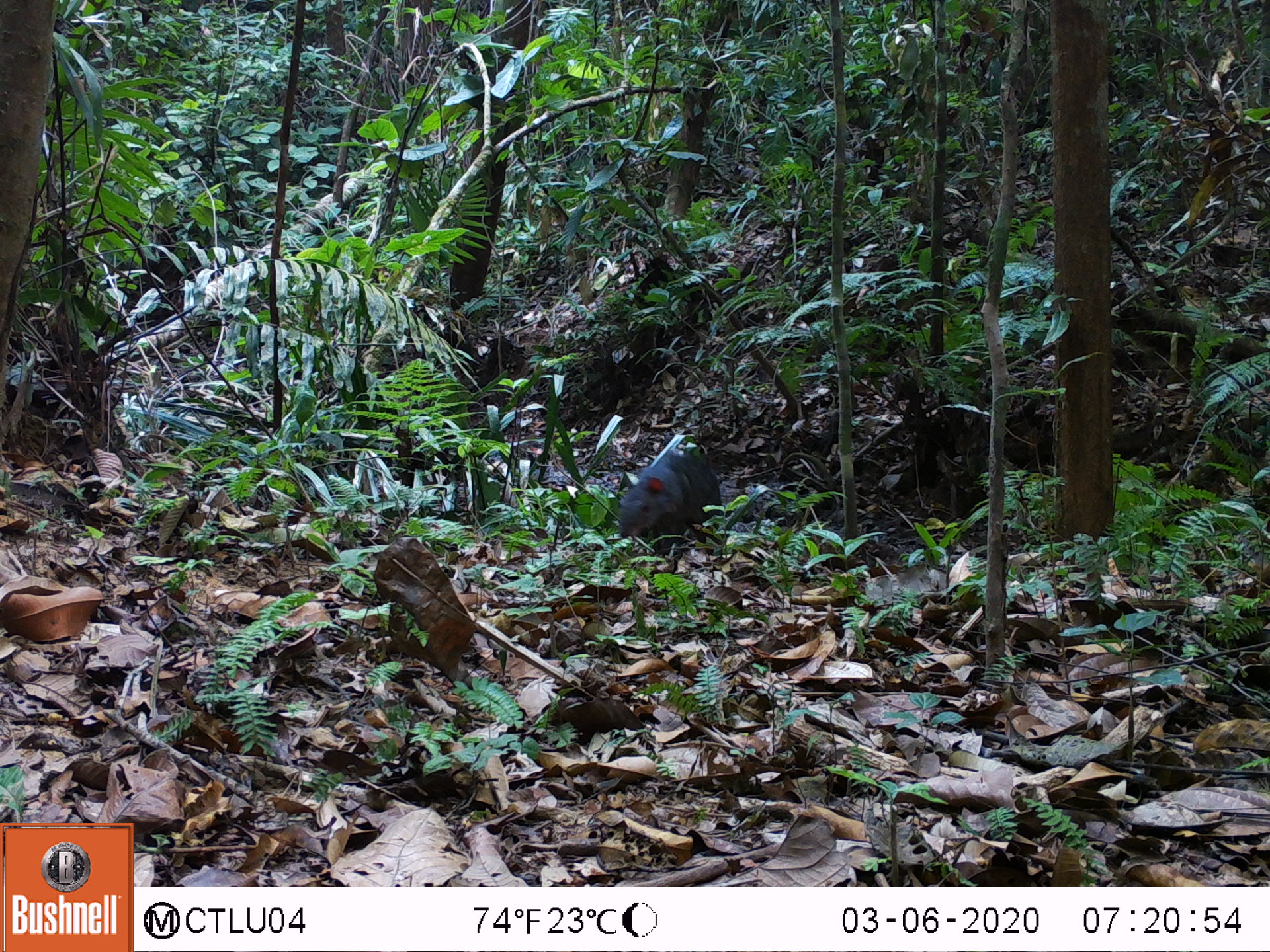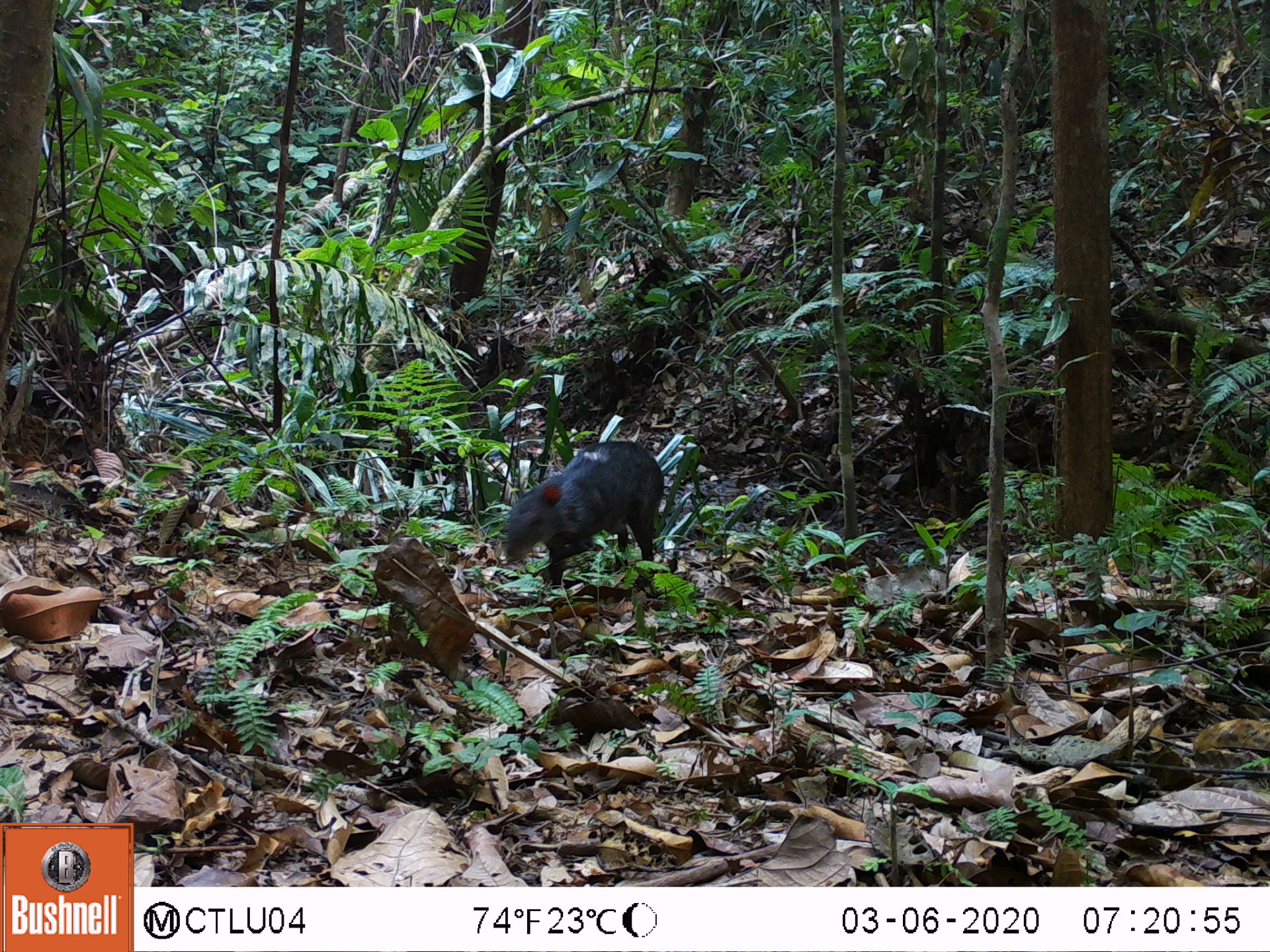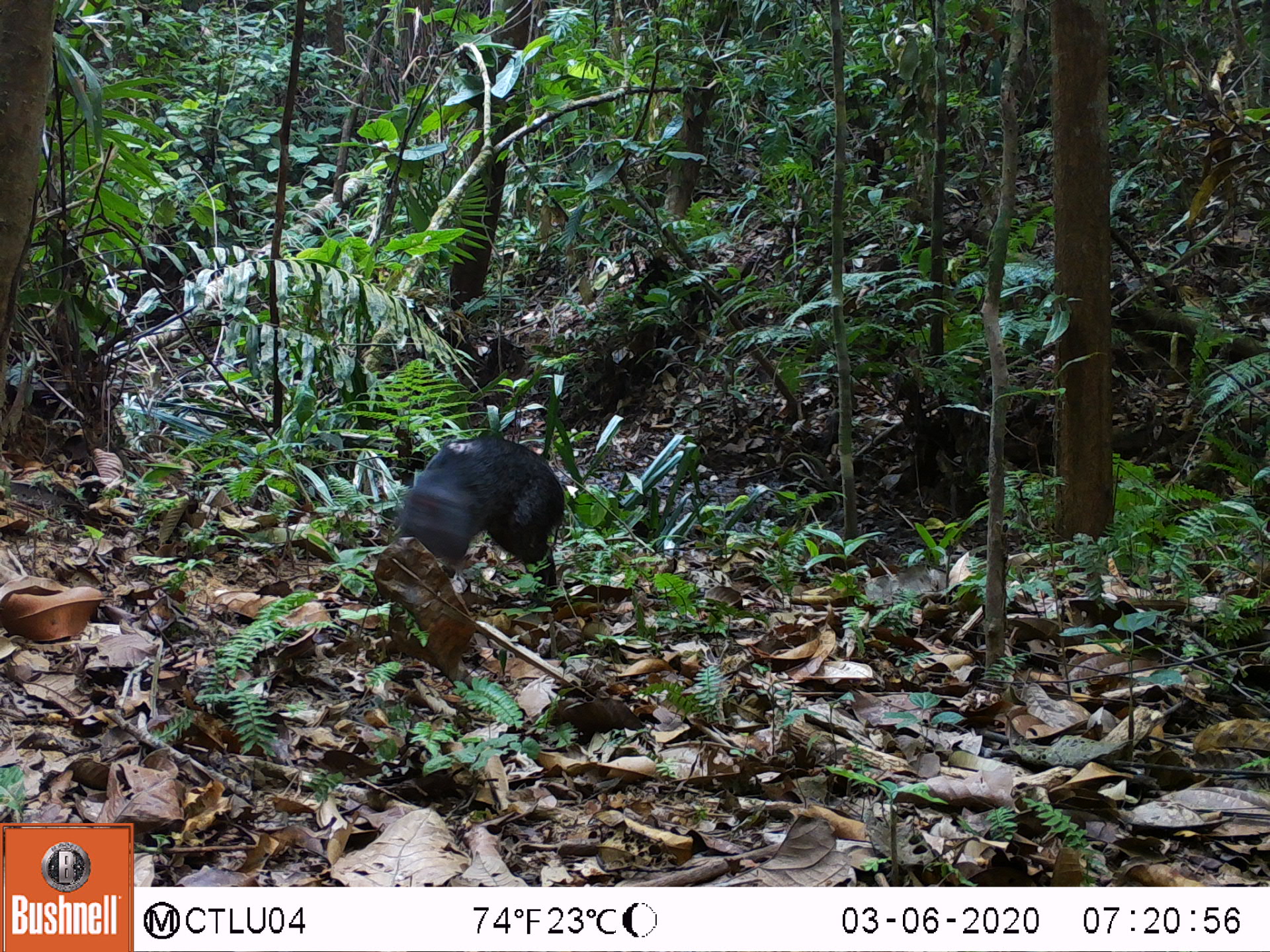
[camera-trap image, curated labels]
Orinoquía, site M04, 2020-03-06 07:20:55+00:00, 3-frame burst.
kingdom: Animalia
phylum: Chordata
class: Mammalia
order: Rodentia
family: Dasyproctidae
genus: Dasyprocta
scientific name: Dasyprocta fuliginosa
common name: black agouti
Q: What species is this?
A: Black agouti (Dasyprocta fuliginosa).